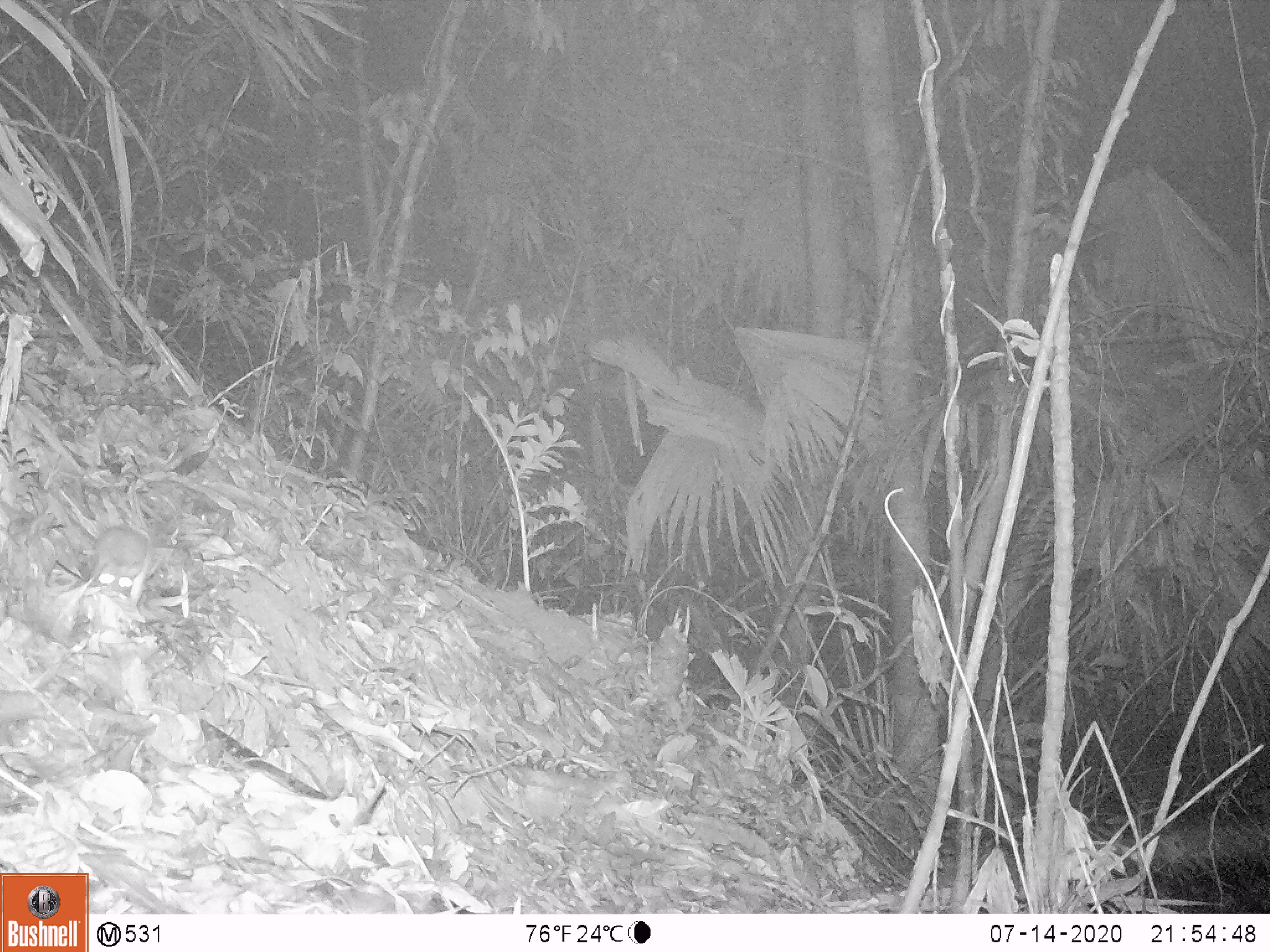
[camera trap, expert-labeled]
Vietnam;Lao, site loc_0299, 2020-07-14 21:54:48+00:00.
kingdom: Animalia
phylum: Chordata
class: Mammalia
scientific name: Mammalia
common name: mammal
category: unidentified small mammal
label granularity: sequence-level